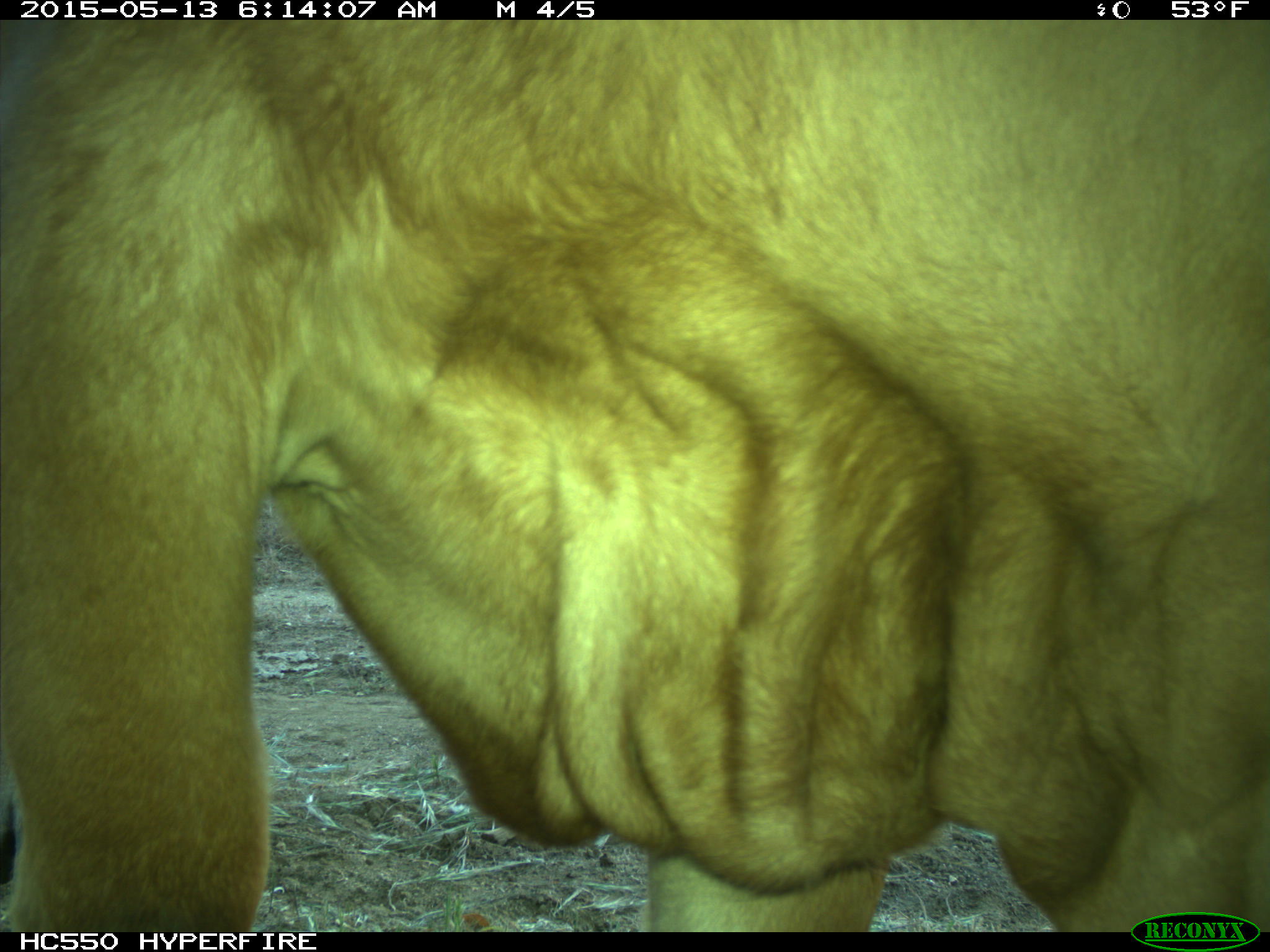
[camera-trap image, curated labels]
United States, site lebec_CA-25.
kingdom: Animalia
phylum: Chordata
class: Mammalia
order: Artiodactyla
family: Bovidae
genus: Bos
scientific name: Bos taurus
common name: domestic cow